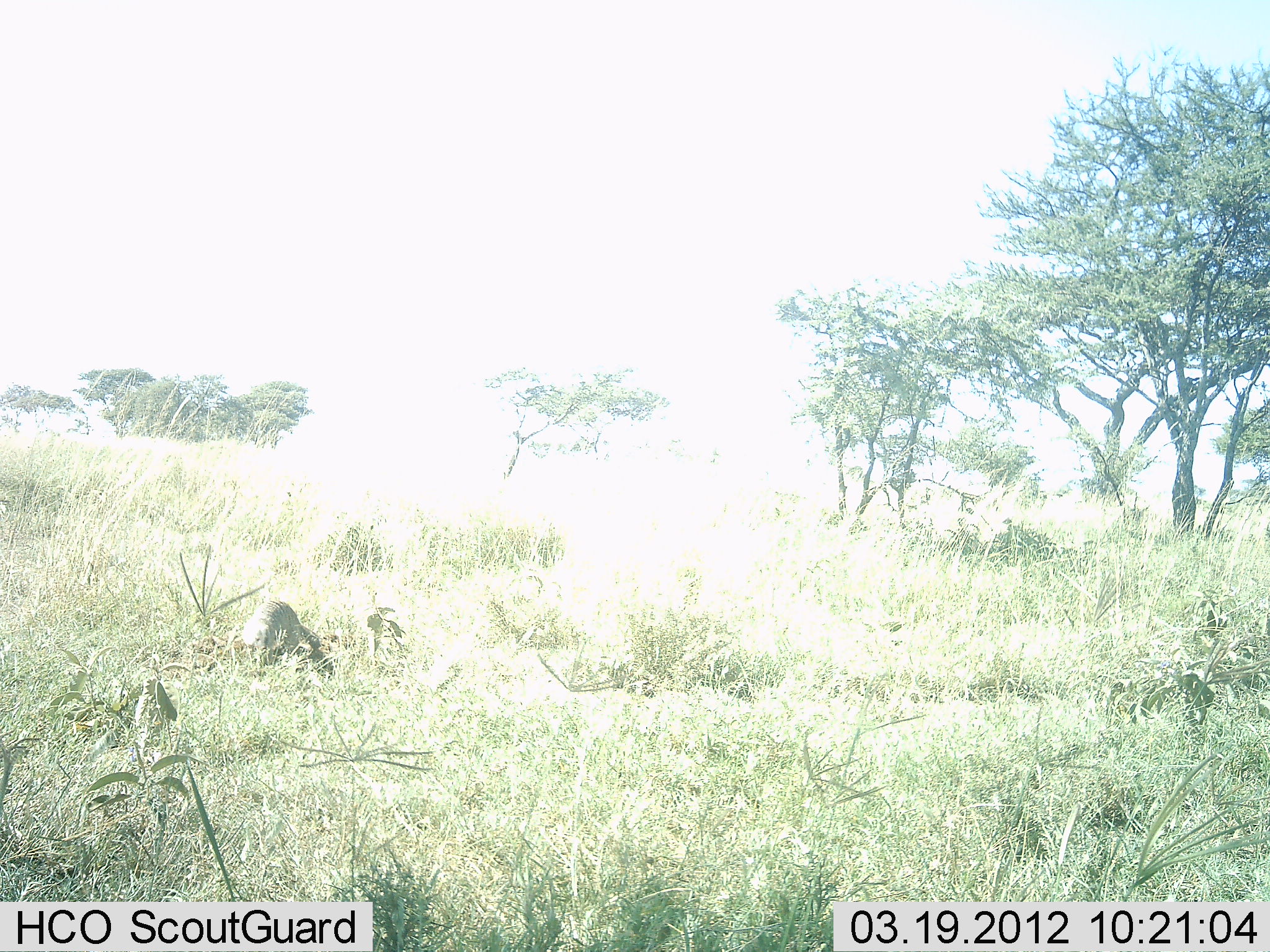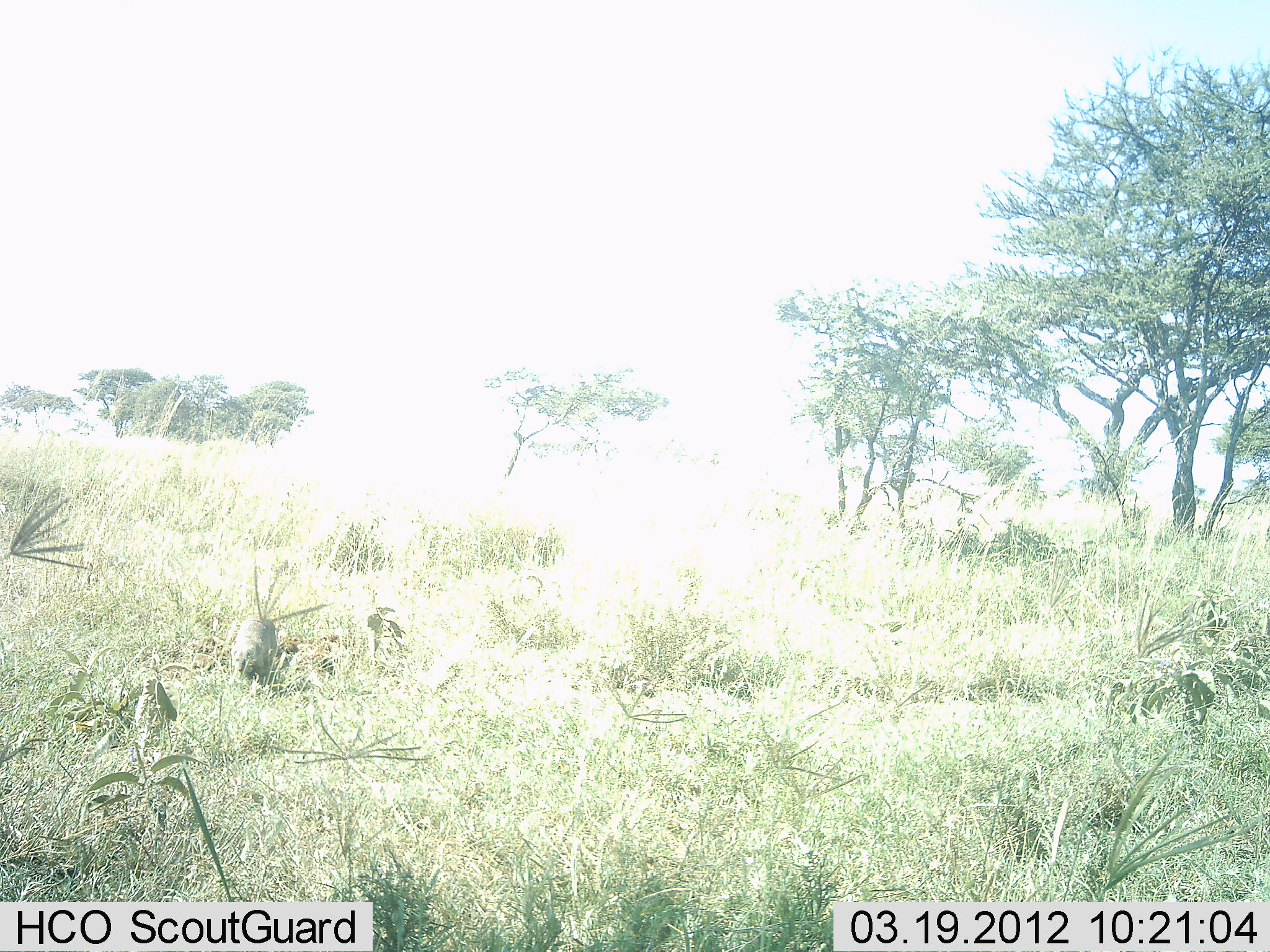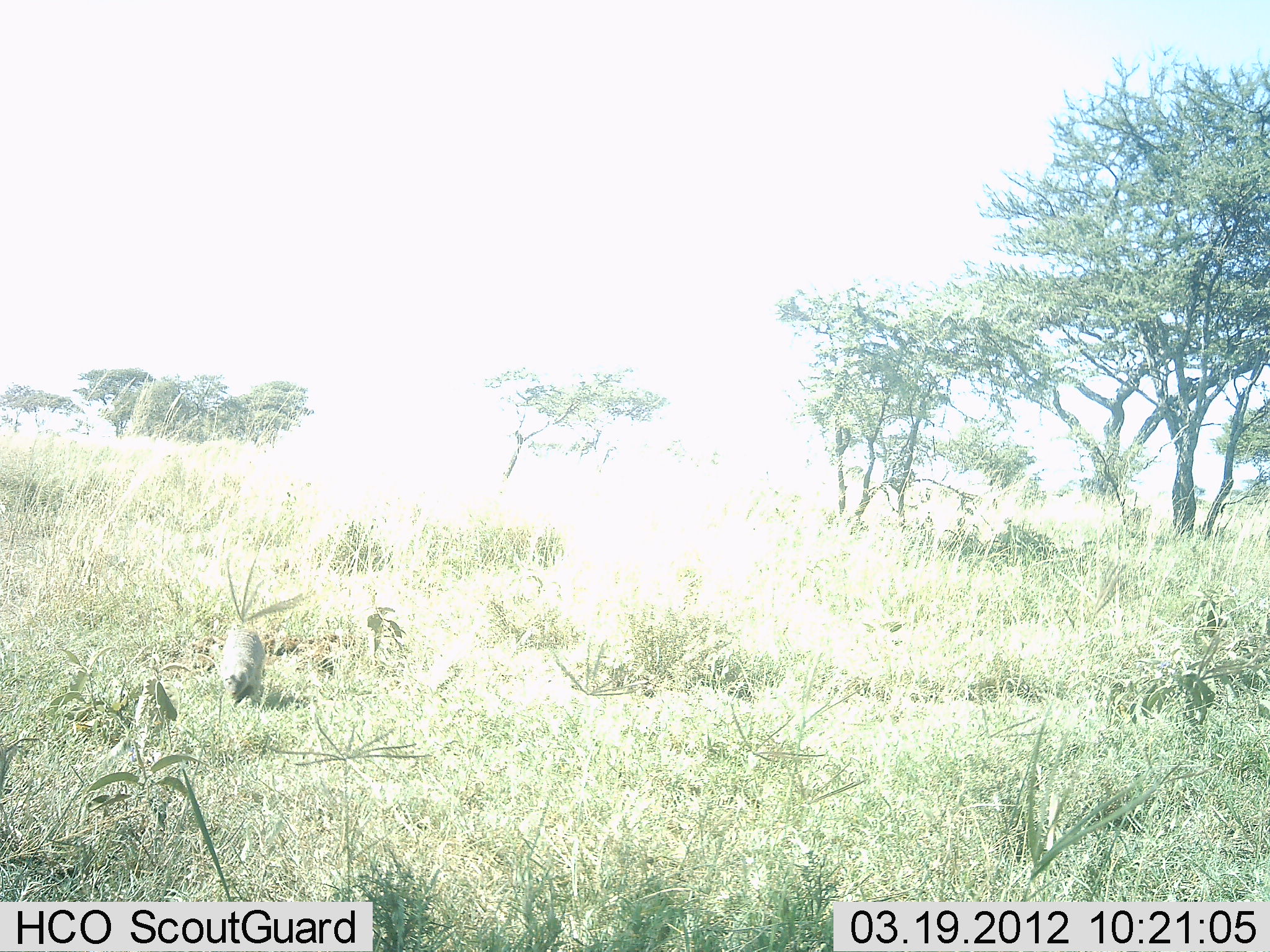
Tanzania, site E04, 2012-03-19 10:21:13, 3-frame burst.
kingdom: Animalia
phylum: Chordata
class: Mammalia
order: Carnivora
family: Herpestidae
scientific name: Herpestidae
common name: mongoose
Mongoose (Herpestidae), count 1. Behavior (volunteer vote fractions): standing 0%, resting 0%, moving 93%, interacting 7%. Young present (vote fraction): 0%. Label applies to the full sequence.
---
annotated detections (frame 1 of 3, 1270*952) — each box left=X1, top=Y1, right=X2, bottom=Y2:
animal: left=239, top=597, right=323, bottom=664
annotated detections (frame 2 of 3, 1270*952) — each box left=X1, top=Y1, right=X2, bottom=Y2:
animal: left=230, top=613, right=277, bottom=681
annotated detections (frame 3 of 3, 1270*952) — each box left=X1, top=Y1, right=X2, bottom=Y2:
animal: left=217, top=622, right=267, bottom=710